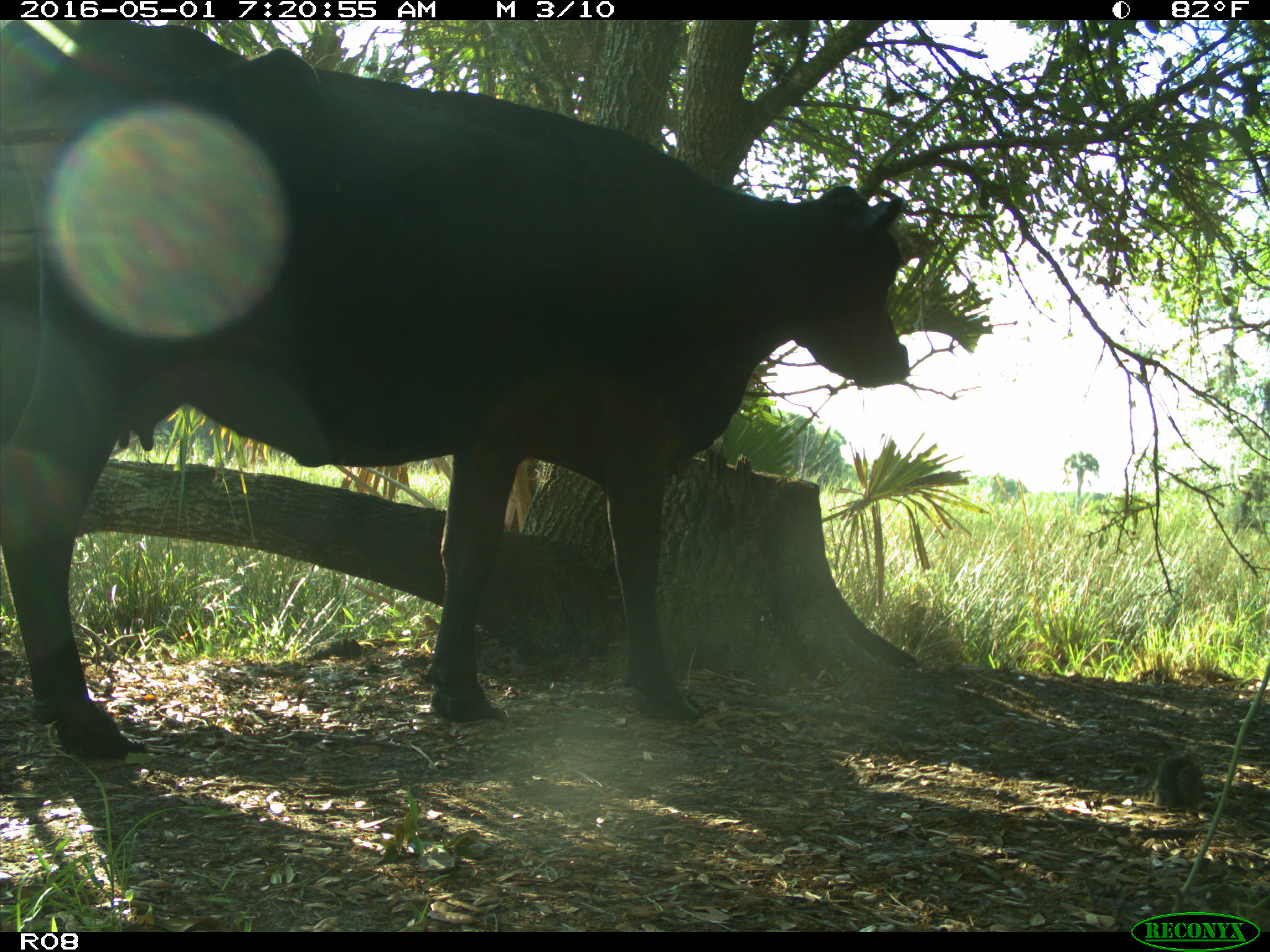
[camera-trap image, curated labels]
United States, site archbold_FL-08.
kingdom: Animalia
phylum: Chordata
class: Mammalia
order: Artiodactyla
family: Bovidae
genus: Bos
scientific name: Bos taurus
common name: domestic cow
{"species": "Bos taurus (domestic cow)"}